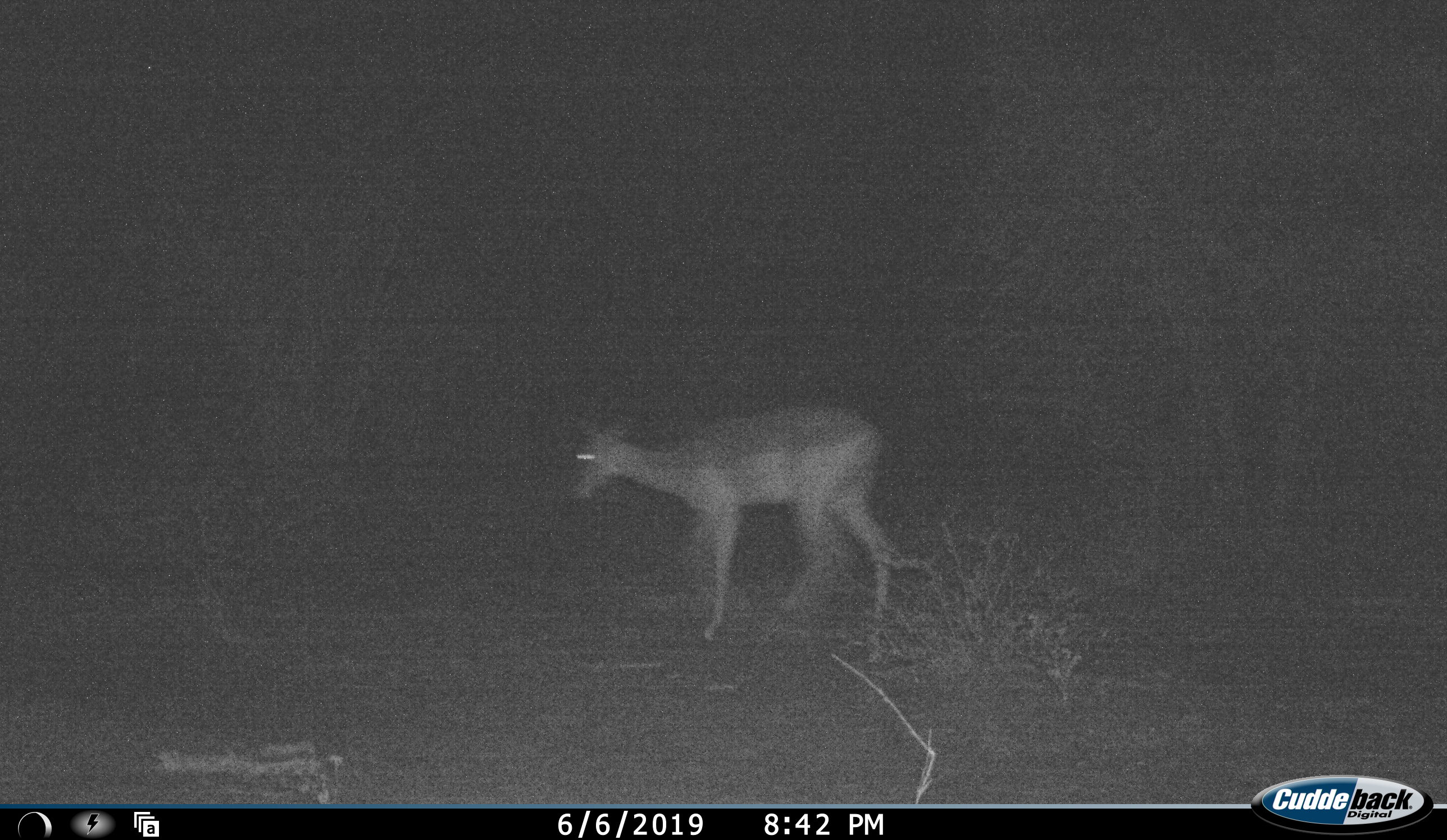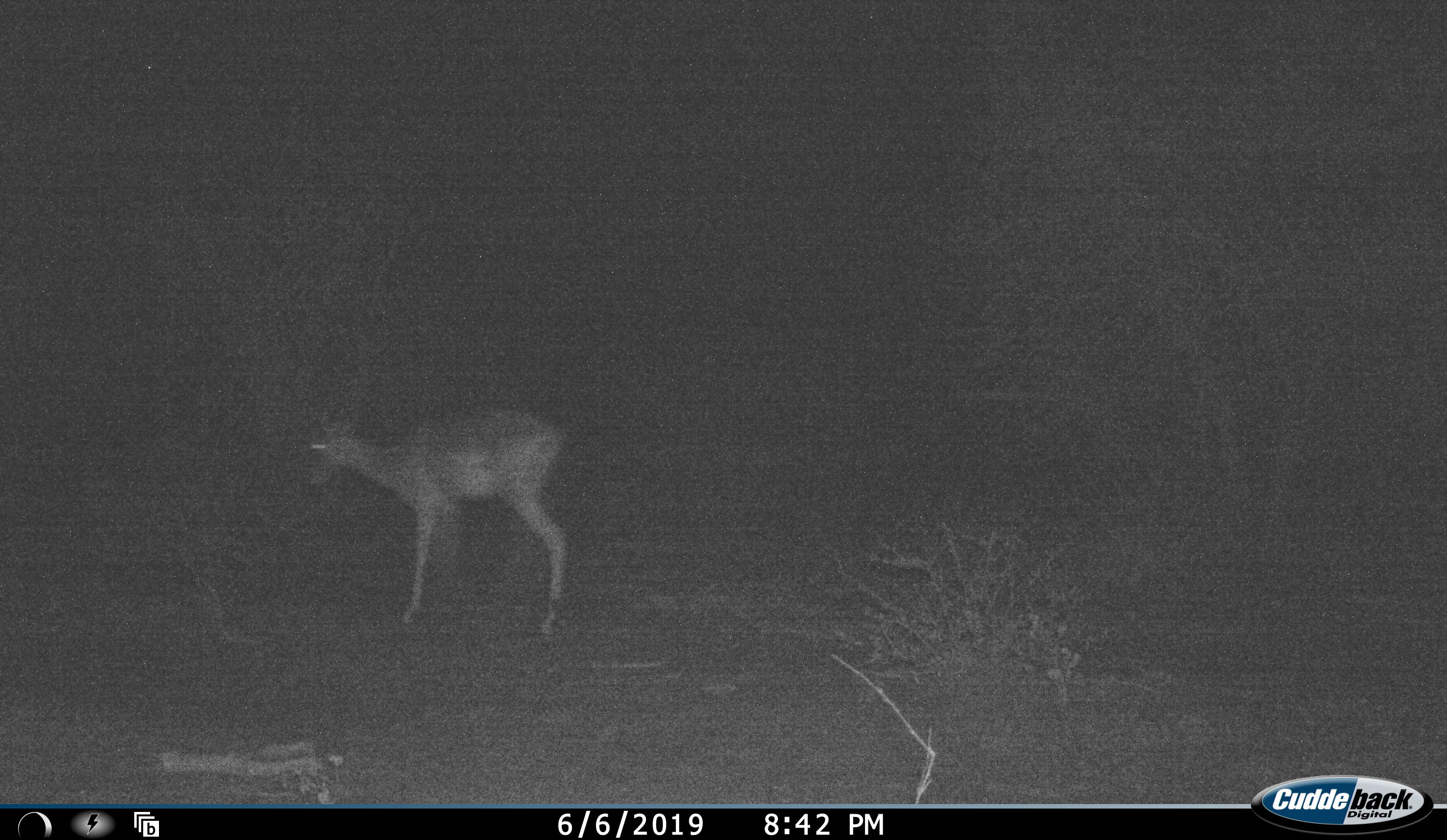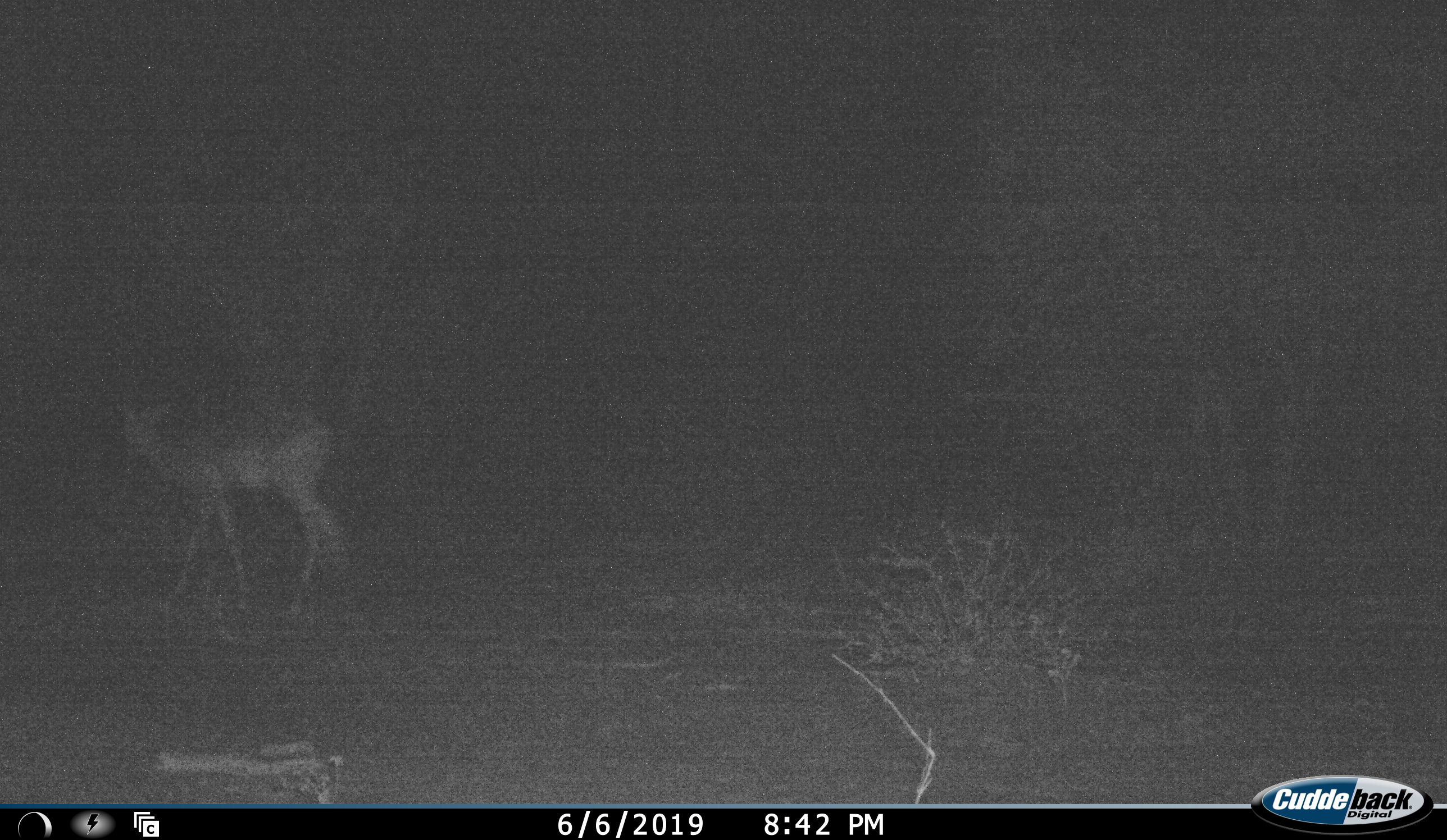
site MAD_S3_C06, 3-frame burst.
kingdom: Animalia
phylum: Chordata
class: Mammalia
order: Artiodactyla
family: Bovidae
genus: Aepyceros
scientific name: Aepyceros melampus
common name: impala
Impala (Aepyceros melampus), count 1. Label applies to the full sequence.